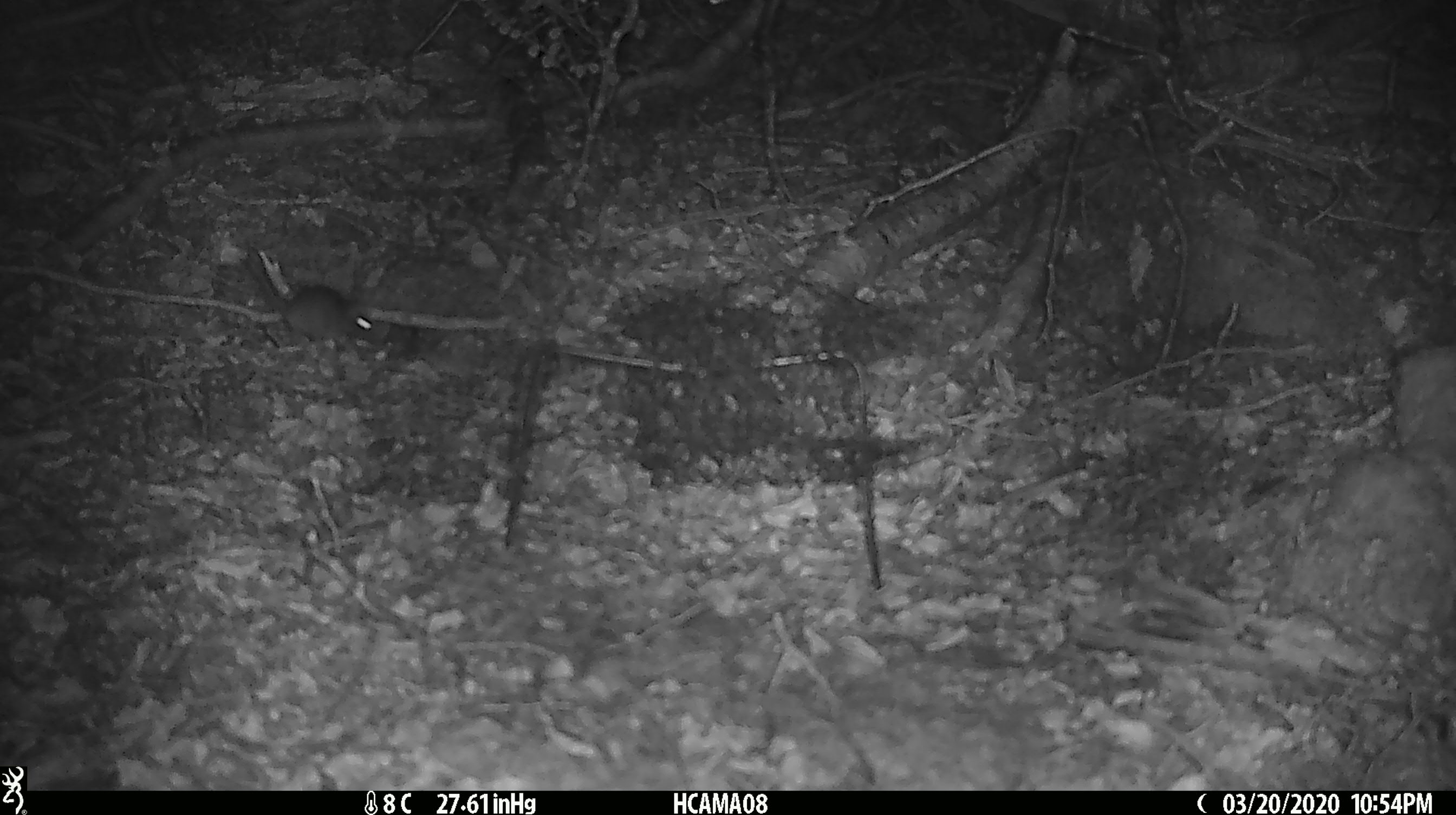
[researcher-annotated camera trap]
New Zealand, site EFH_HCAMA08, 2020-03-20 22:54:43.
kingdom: Animalia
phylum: Chordata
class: Mammalia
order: Rodentia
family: Muridae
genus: Mus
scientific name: Mus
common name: mouse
Mouse (Mus).